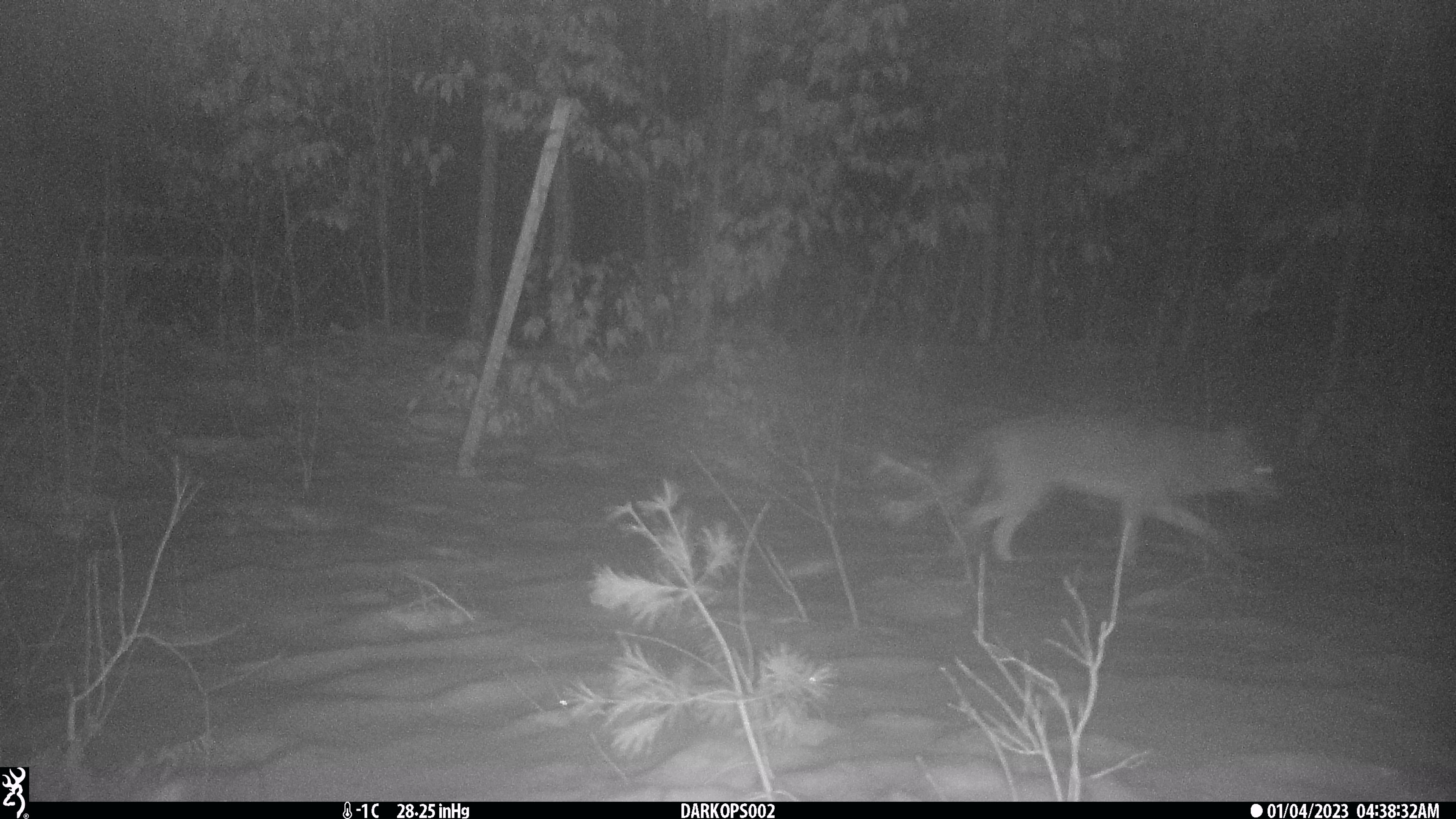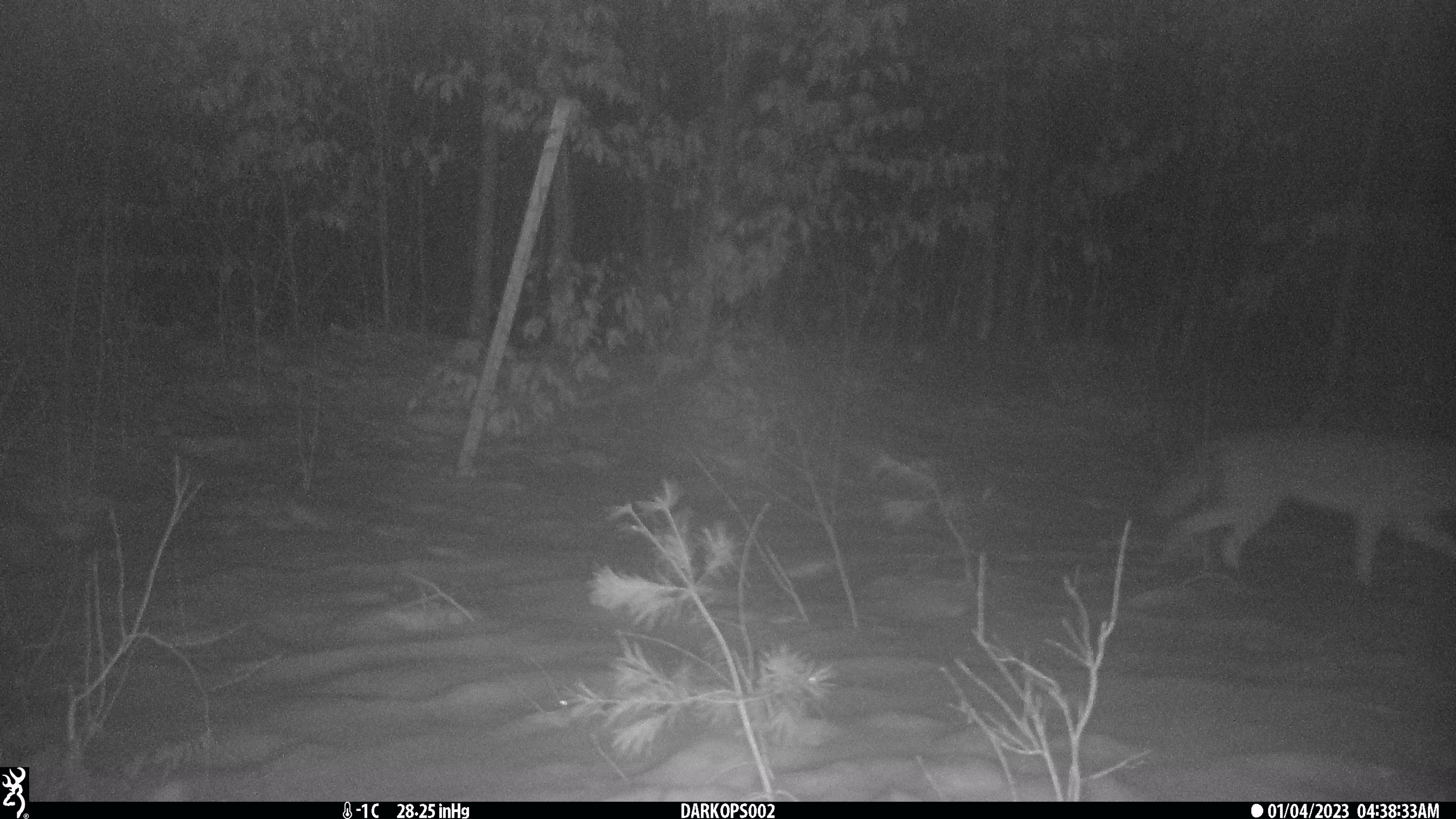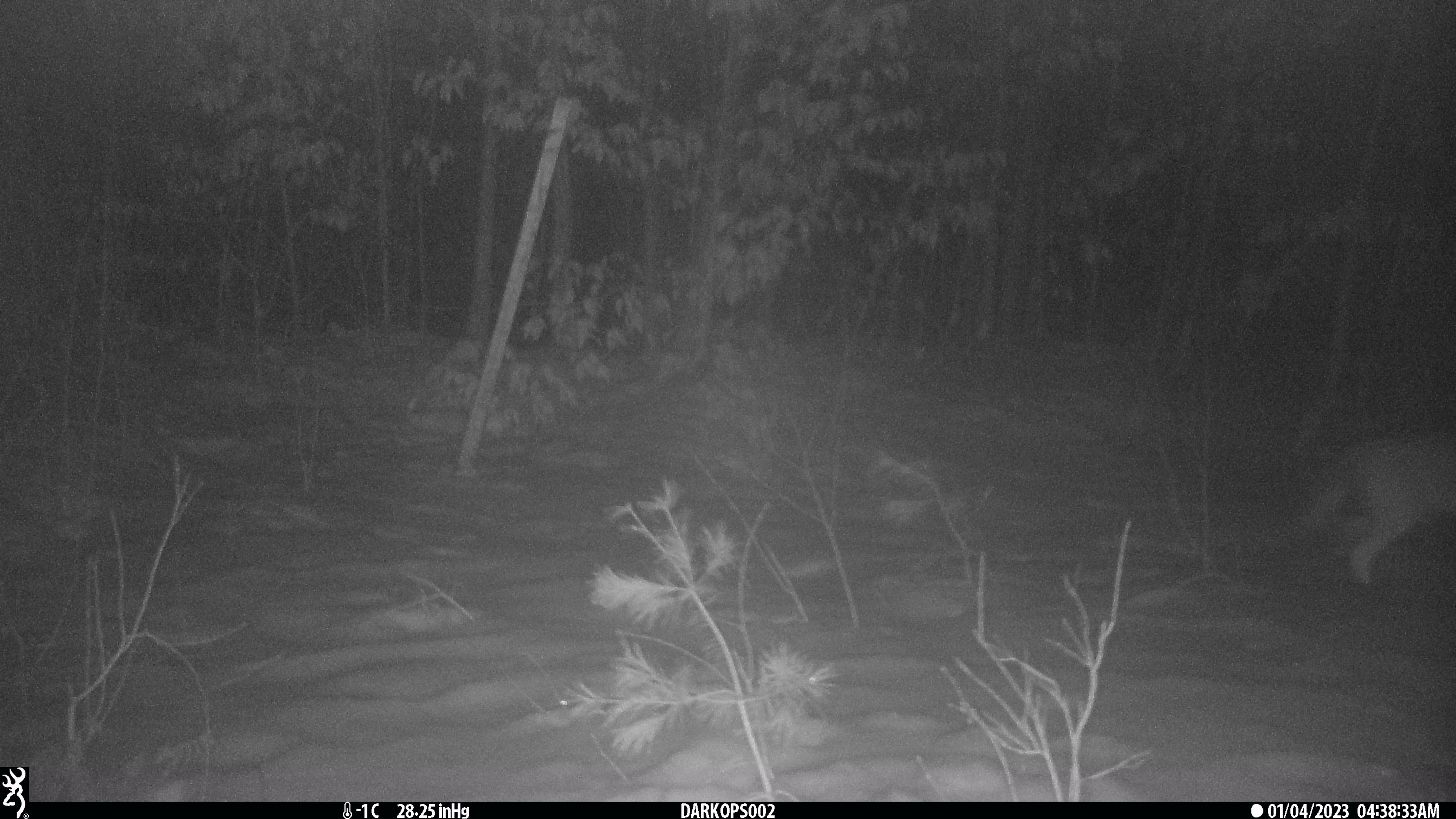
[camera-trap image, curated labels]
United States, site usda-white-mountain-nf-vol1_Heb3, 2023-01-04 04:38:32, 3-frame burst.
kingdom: Animalia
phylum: Chordata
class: Mammalia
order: Carnivora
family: Canidae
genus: Canis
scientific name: Canis latrans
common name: coyote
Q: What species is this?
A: Coyote (Canis latrans).